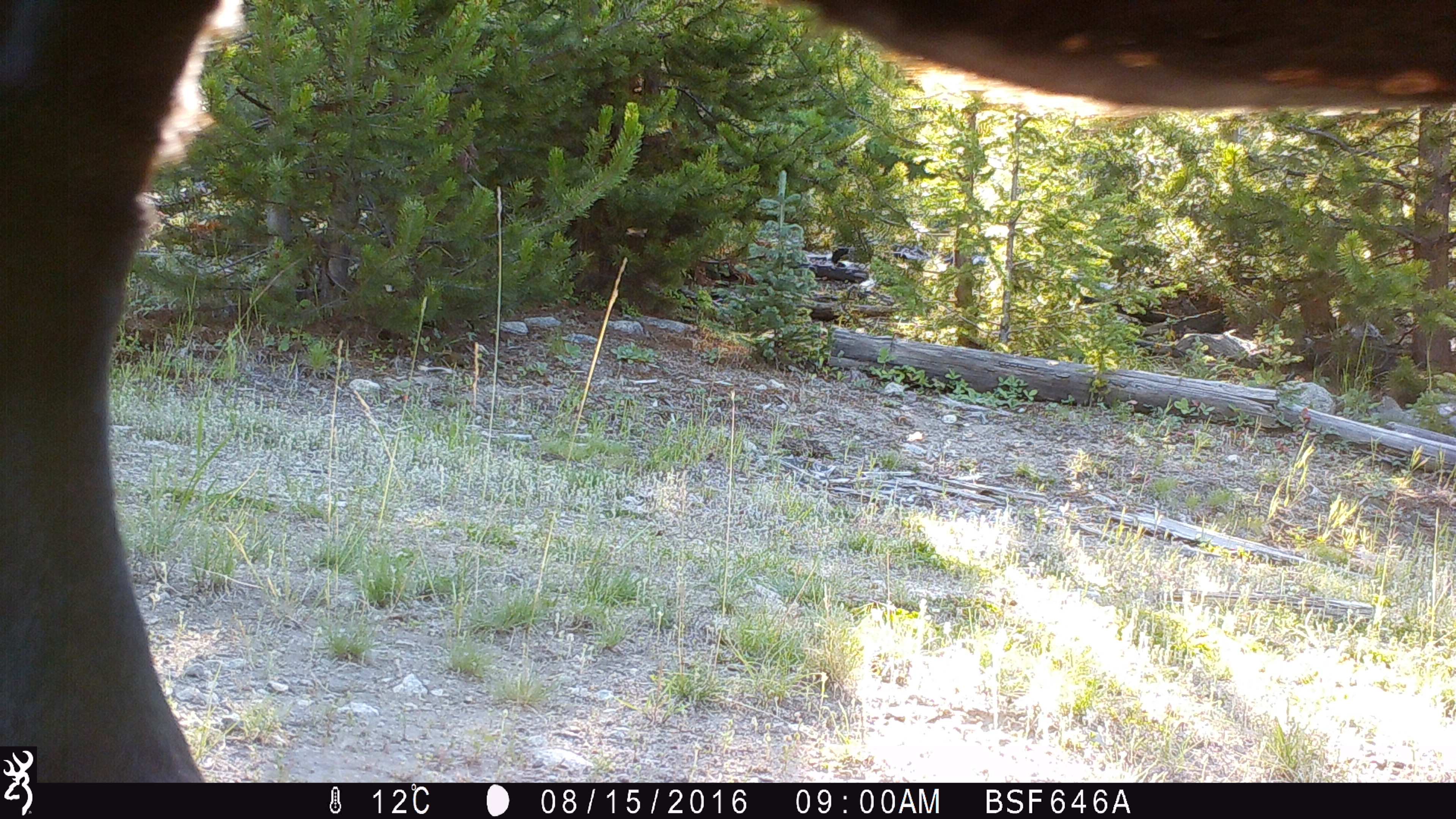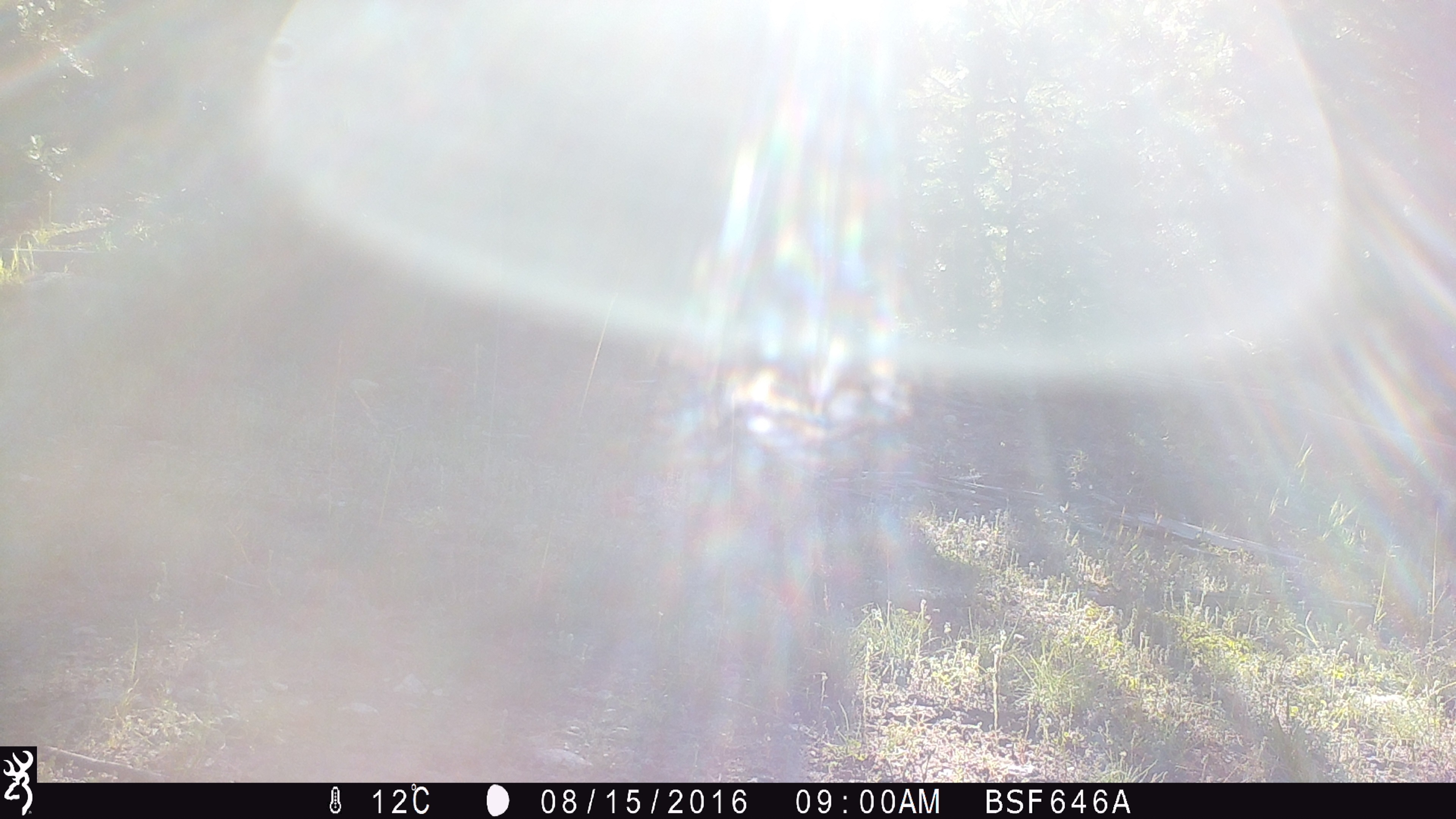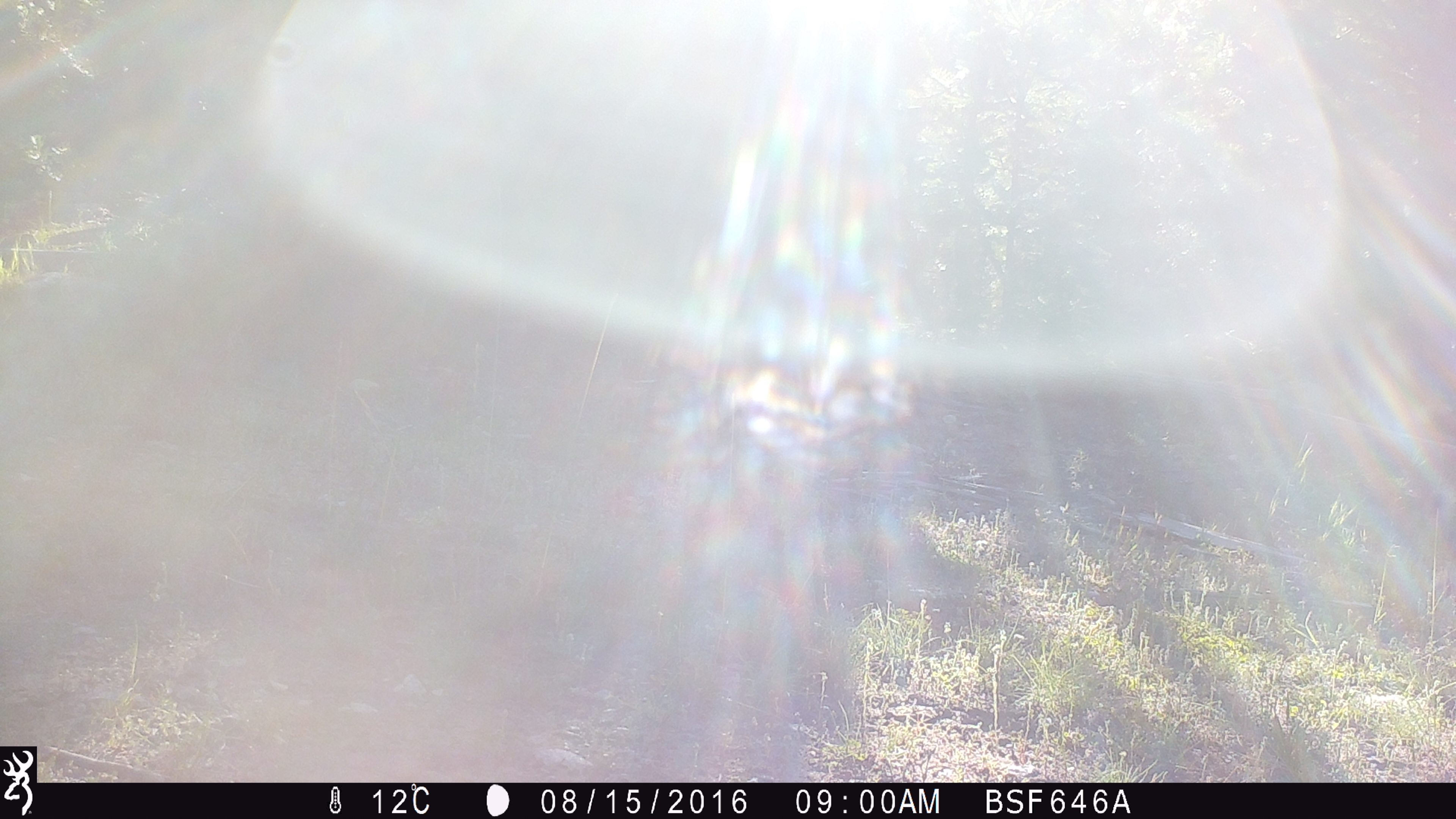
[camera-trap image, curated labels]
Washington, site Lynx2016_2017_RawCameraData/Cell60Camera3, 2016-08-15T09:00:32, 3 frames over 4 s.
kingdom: Animalia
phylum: Chordata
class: Mammalia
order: Artiodactyla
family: Bovidae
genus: Bos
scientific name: Bos taurus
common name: domestic cattle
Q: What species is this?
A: Domestic cattle (Bos taurus).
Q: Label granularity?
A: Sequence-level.